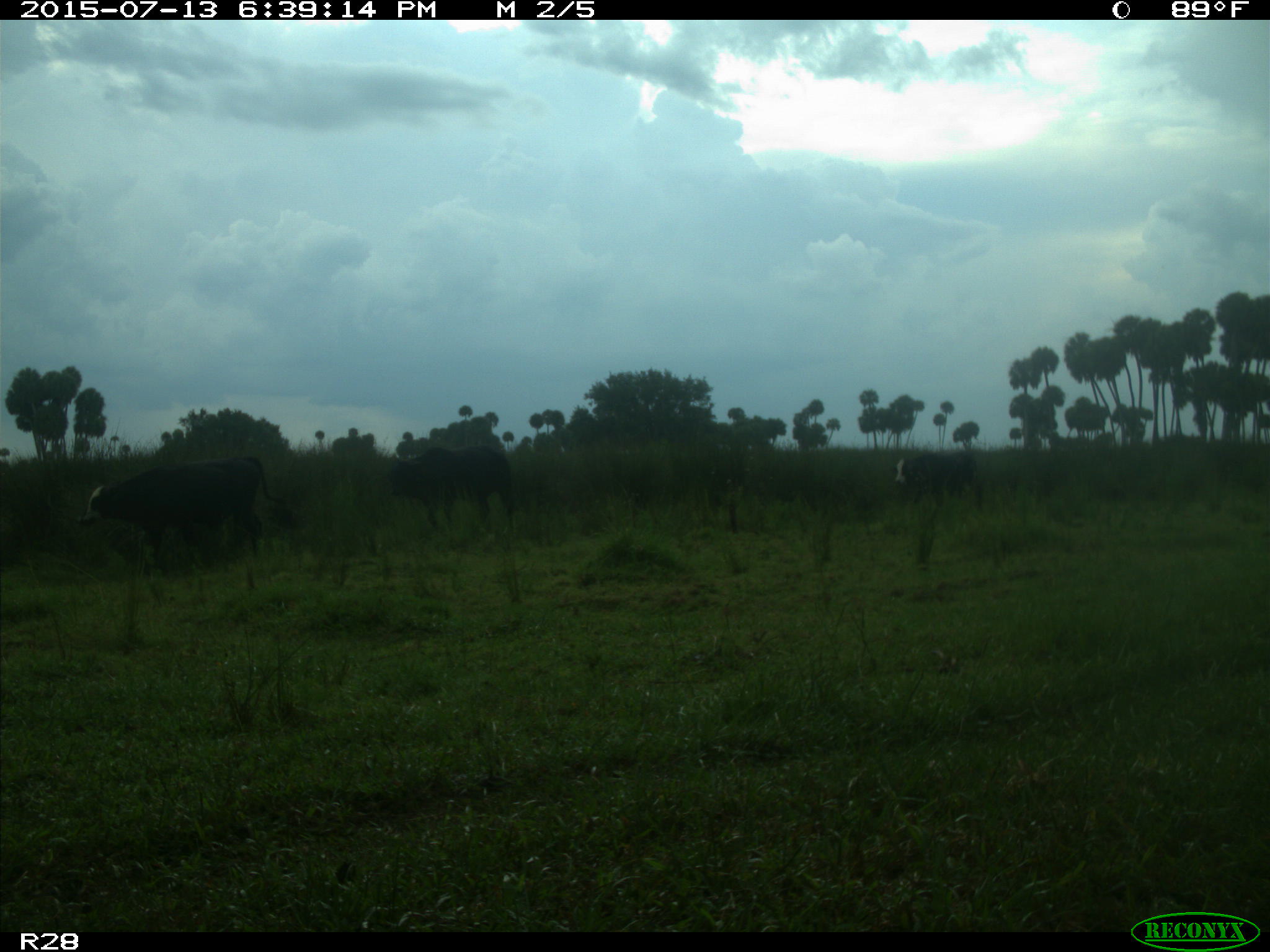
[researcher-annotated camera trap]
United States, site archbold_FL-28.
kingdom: Animalia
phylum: Chordata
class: Mammalia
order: Artiodactyla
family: Bovidae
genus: Bos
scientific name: Bos taurus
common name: domestic cow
Bos taurus (domestic cow).